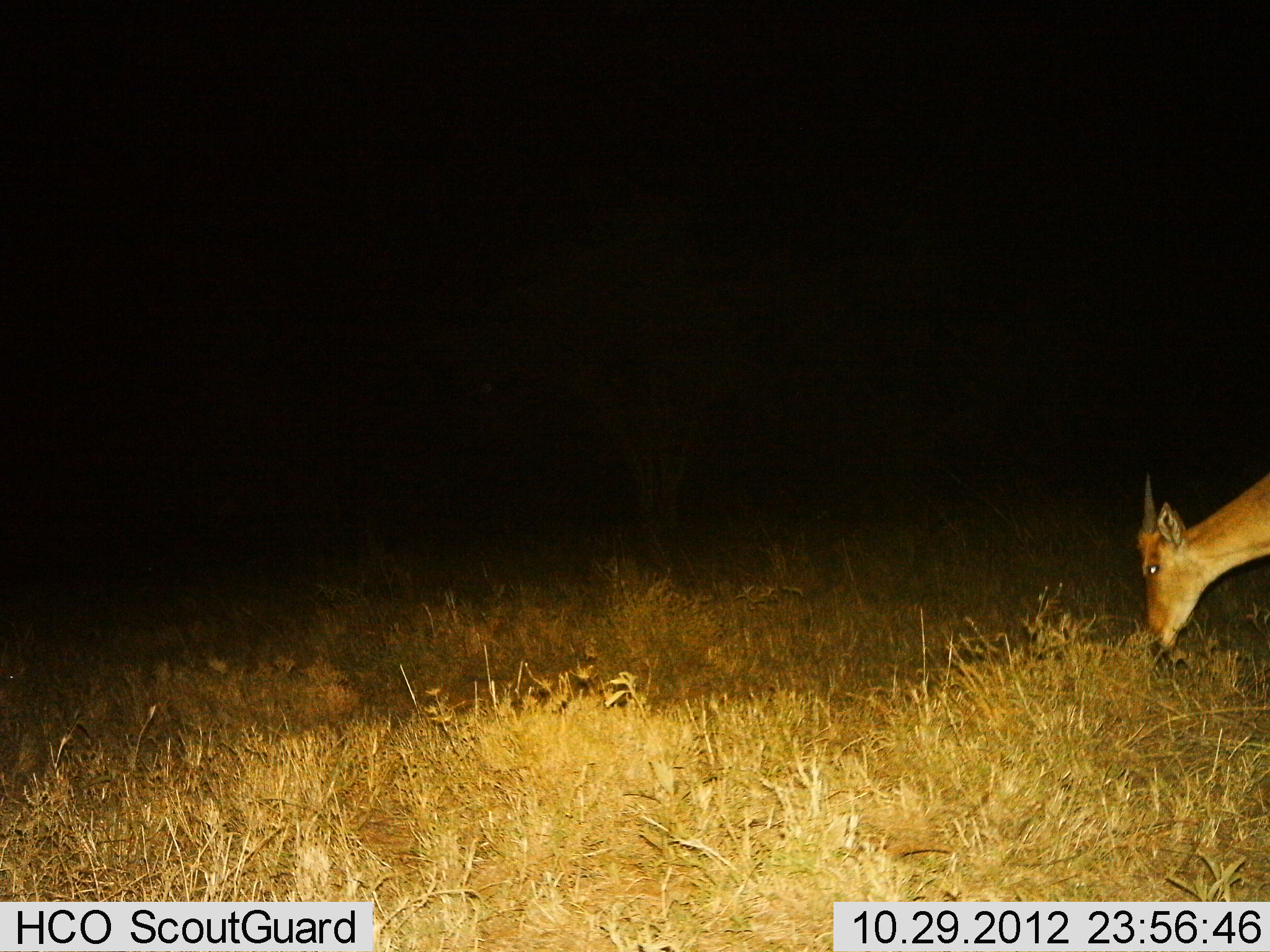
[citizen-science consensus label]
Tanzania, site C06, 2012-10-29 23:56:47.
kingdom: Animalia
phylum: Chordata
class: Mammalia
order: Artiodactyla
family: Bovidae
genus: Redunca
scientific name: Redunca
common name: reedbuck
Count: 1.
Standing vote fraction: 14%.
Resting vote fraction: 0%.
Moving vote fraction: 0%.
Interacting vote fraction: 0%.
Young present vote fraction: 0%.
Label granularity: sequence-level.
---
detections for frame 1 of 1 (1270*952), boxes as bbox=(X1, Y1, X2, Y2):
animal: bbox=(1128, 463, 1270, 680)